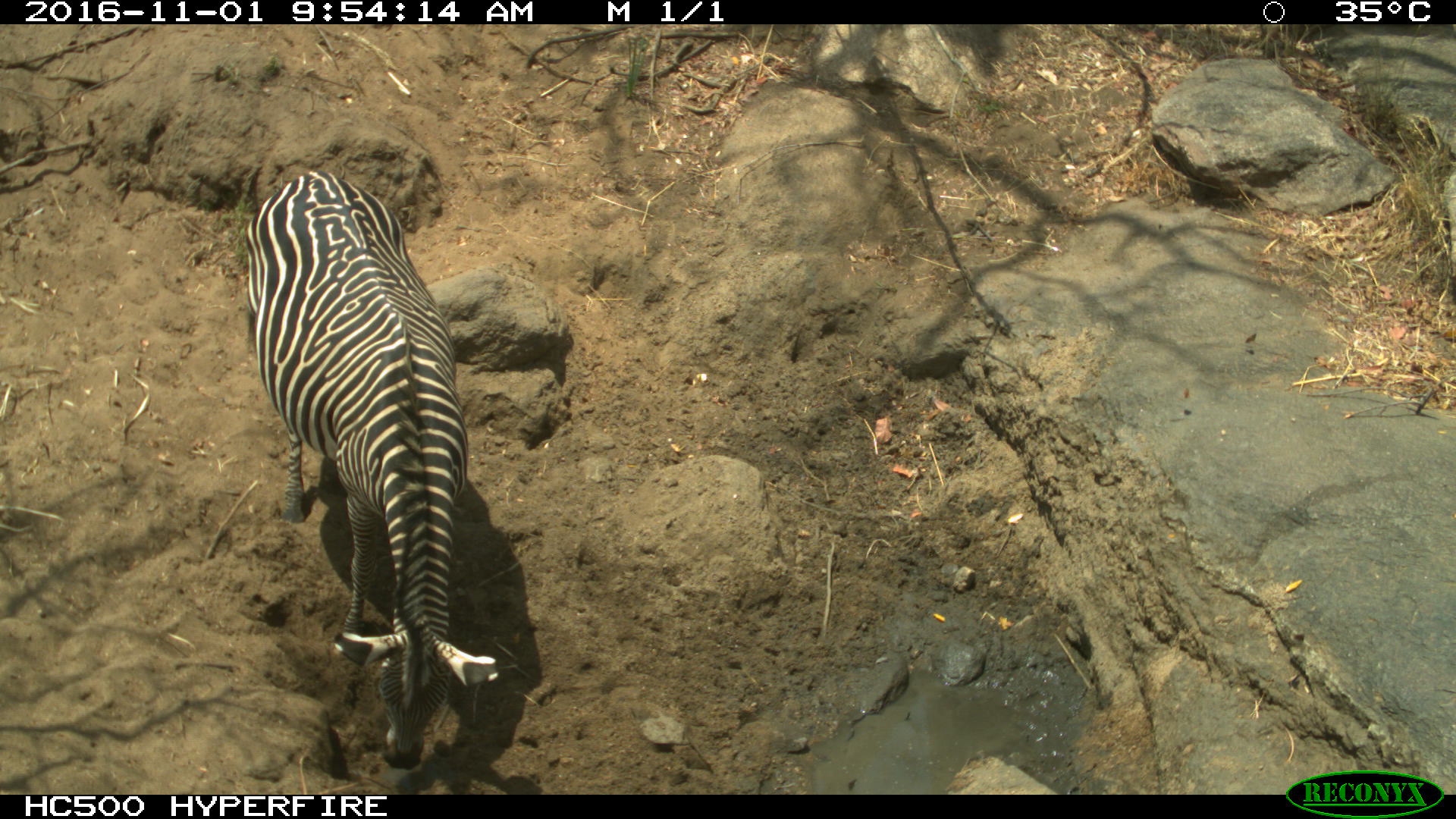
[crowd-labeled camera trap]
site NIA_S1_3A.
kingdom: Animalia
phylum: Chordata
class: Mammalia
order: Perissodactyla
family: Equidae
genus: Equus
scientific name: Equus quagga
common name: plains zebra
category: zebraplains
Zebraplains (plains zebra) (Equus quagga), count 1. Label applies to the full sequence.